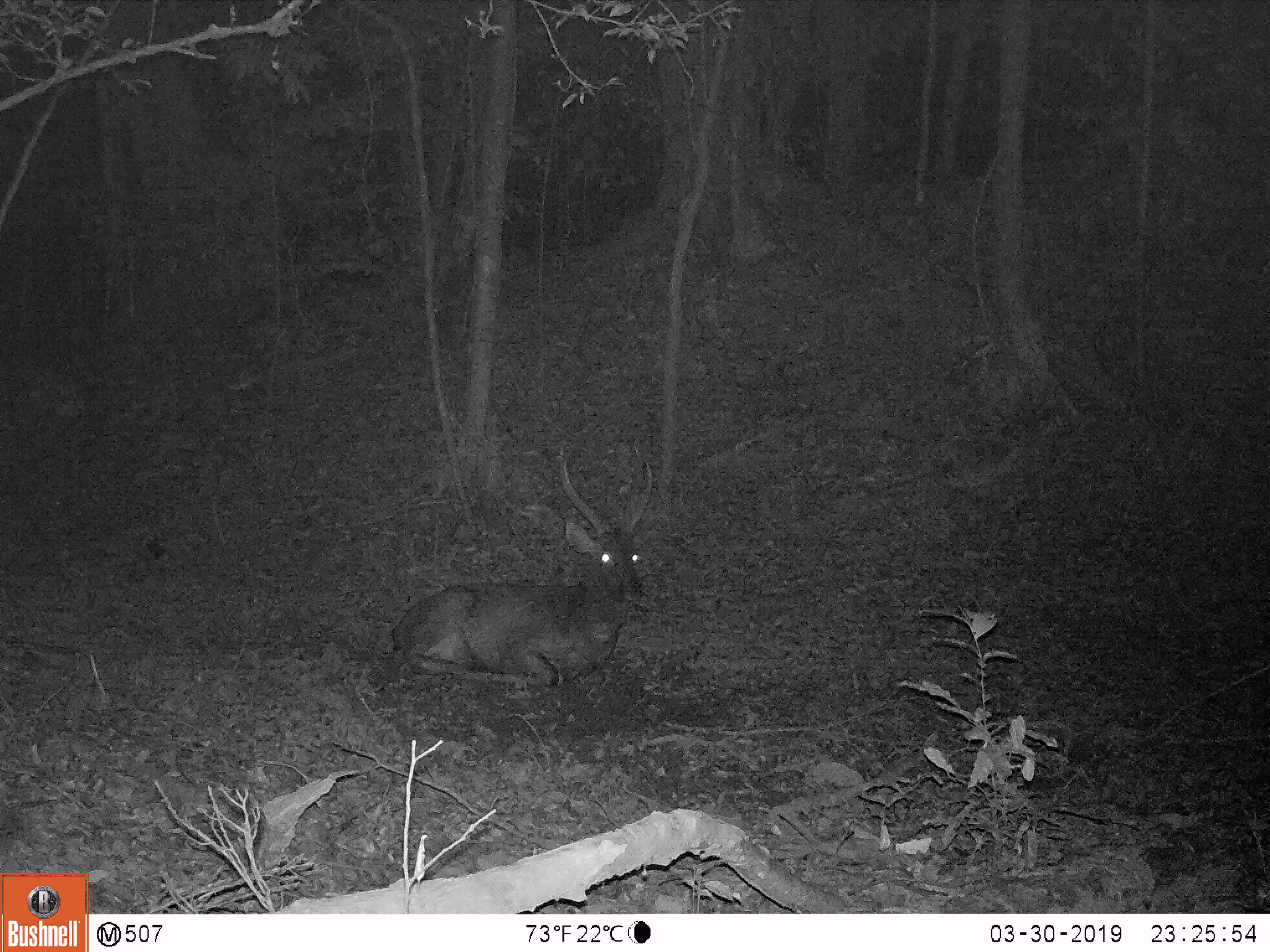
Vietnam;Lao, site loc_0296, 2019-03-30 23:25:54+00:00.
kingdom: Animalia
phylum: Chordata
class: Mammalia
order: Artiodactyla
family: Cervidae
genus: Rusa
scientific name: Rusa unicolor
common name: sambar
Sambar (Rusa unicolor). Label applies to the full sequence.